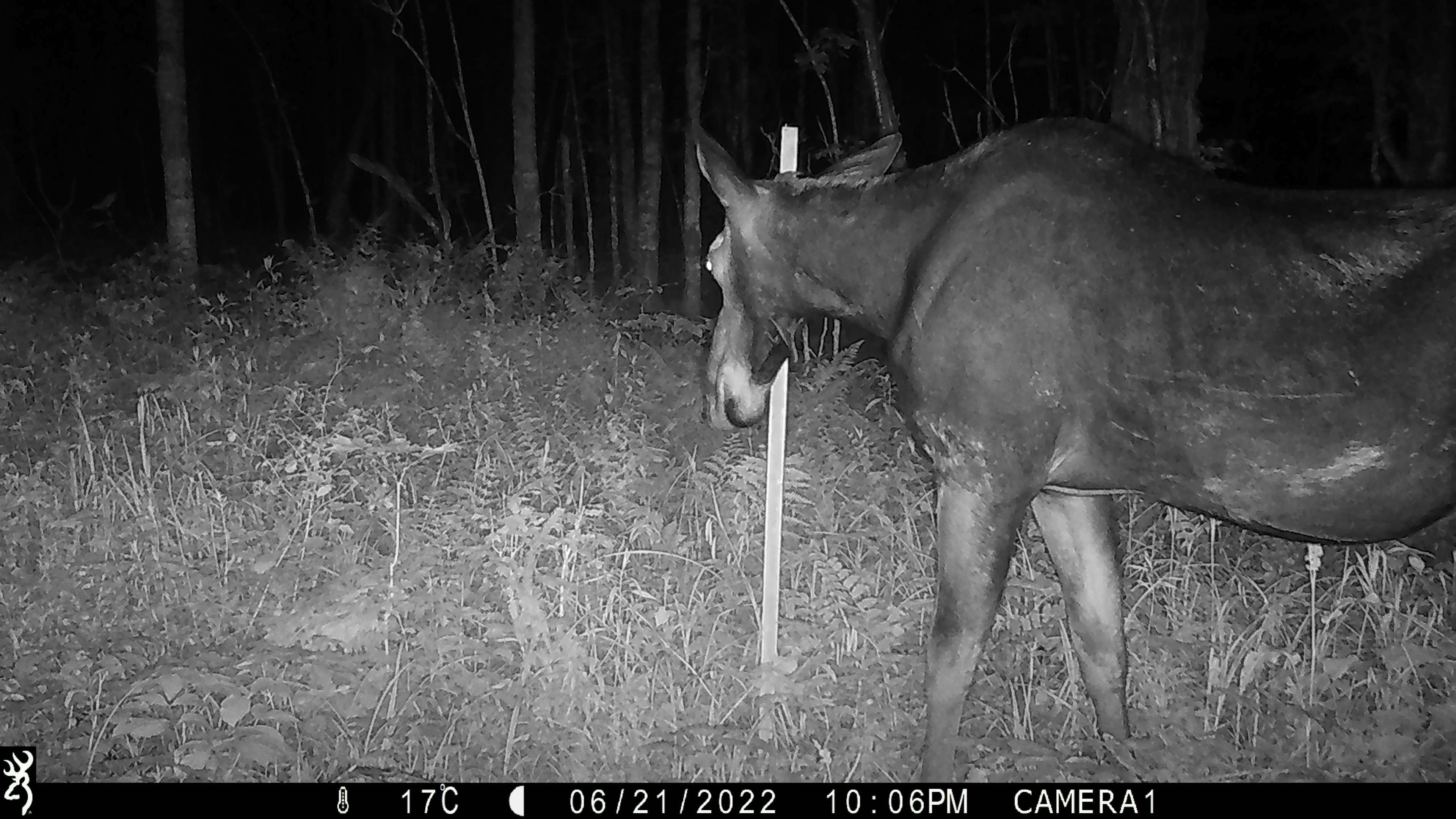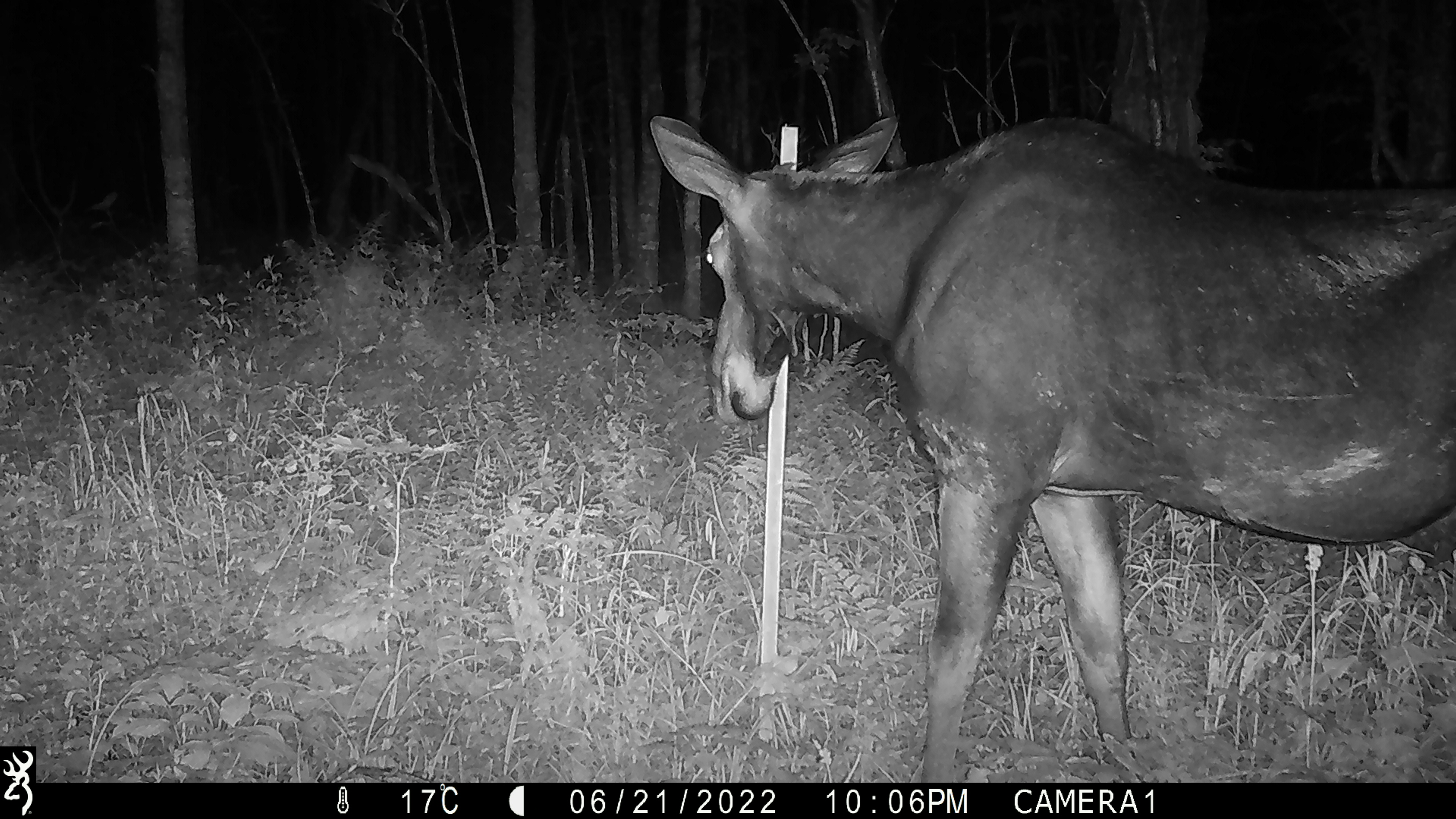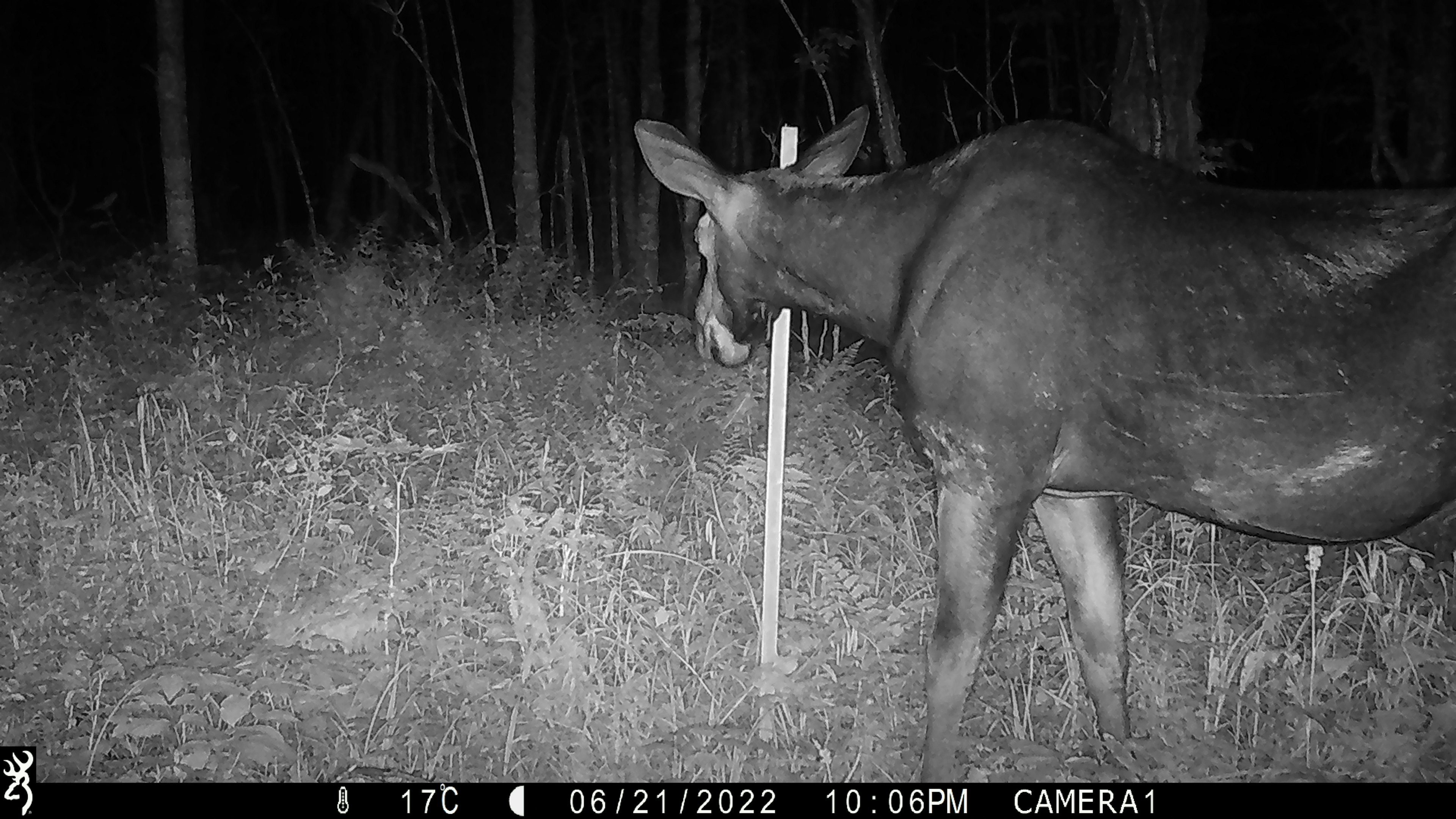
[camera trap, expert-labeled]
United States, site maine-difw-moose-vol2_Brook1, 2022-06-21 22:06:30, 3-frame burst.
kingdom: Animalia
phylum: Chordata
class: Mammalia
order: Artiodactyla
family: Cervidae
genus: Alces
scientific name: Alces alces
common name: moose